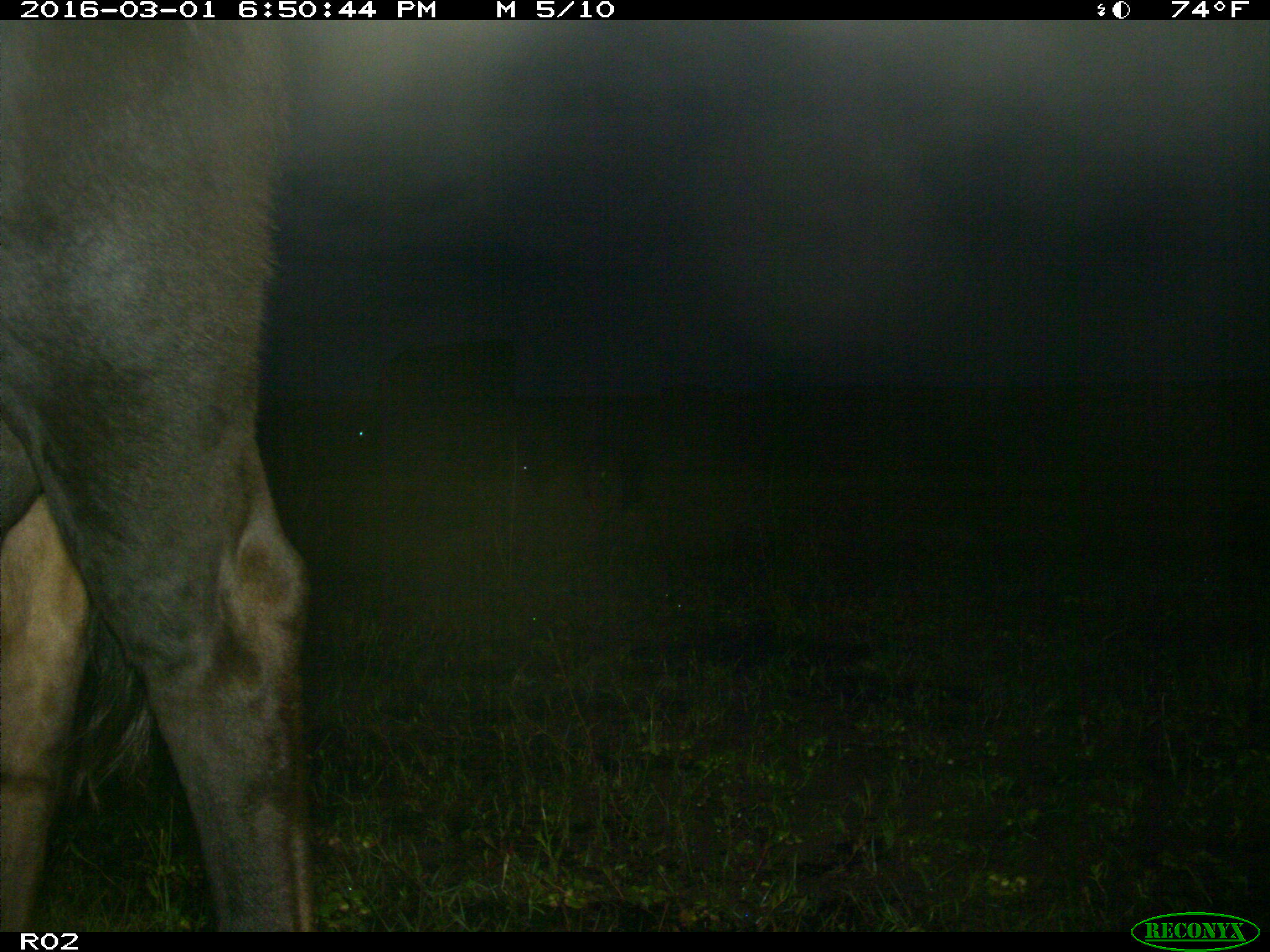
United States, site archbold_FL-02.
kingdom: Animalia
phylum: Chordata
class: Mammalia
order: Artiodactyla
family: Bovidae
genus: Bos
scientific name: Bos taurus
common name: domestic cow